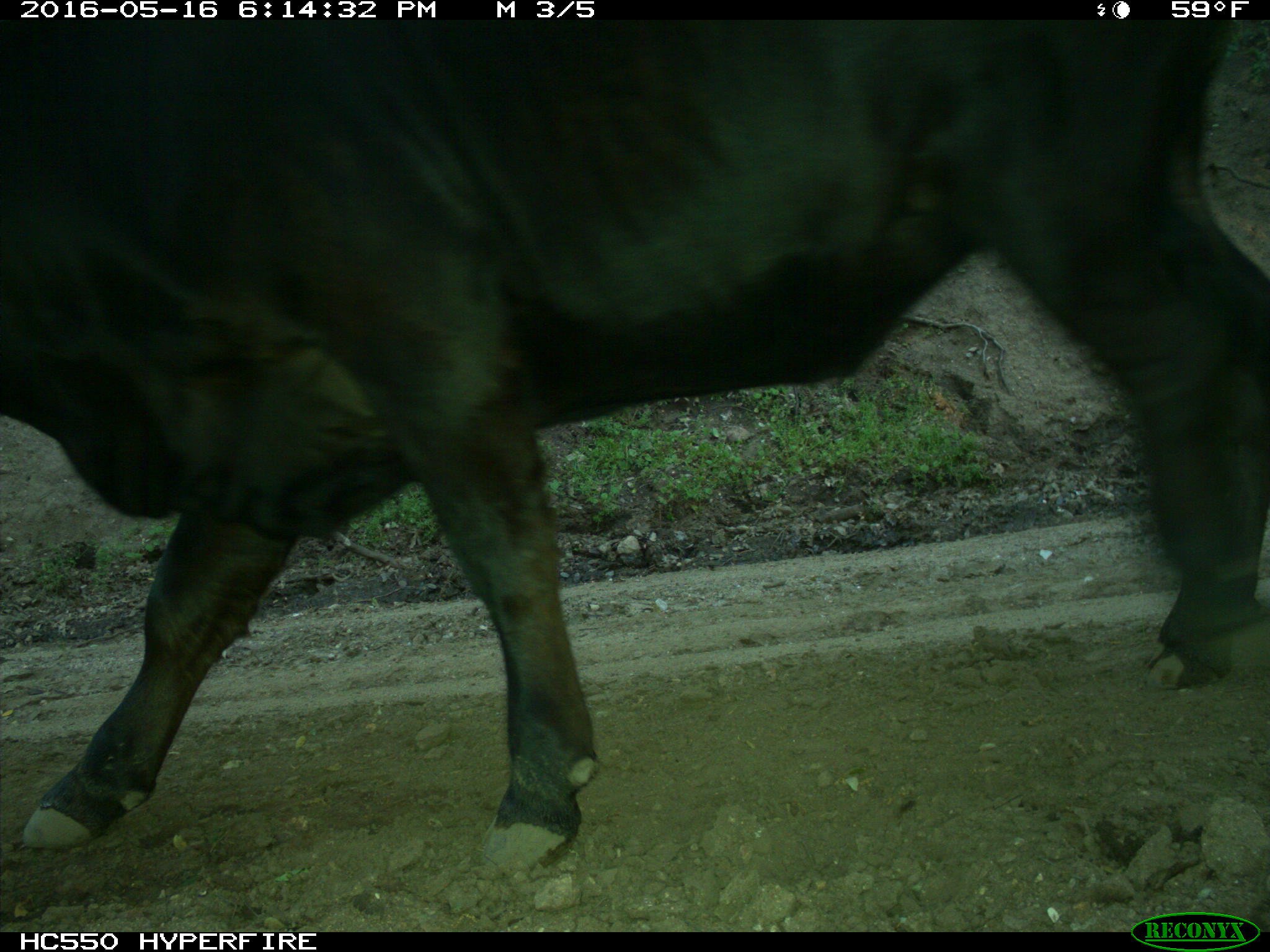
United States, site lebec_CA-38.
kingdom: Animalia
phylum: Chordata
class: Mammalia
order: Artiodactyla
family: Bovidae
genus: Bos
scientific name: Bos taurus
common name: domestic cow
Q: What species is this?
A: Bos taurus (domestic cow).